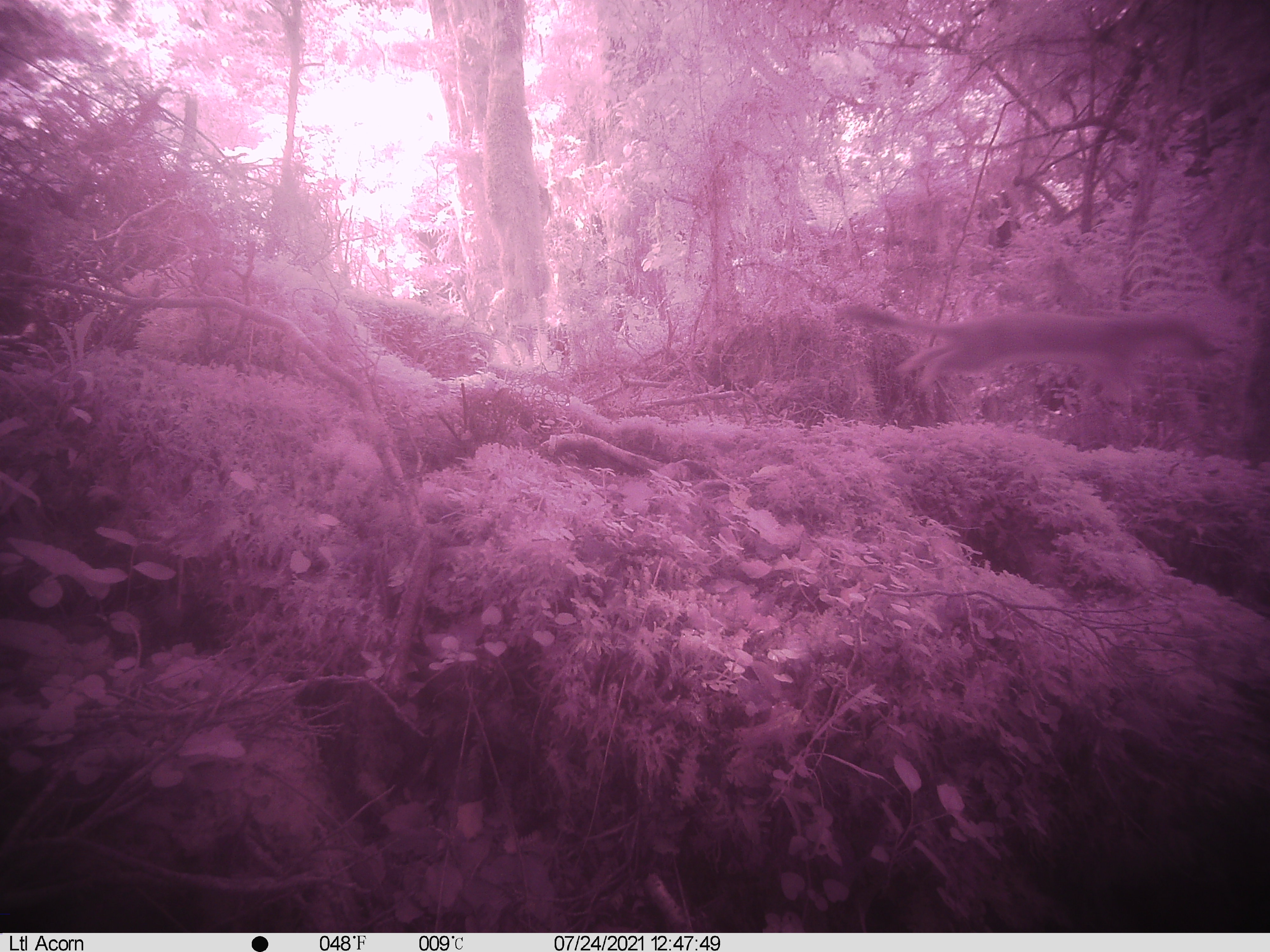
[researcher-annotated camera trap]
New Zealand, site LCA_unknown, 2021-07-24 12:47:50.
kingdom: Animalia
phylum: Chordata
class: Mammalia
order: Carnivora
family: Mustelidae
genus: Mustela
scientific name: Mustela erminea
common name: stoat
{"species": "stoat (Mustela erminea)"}